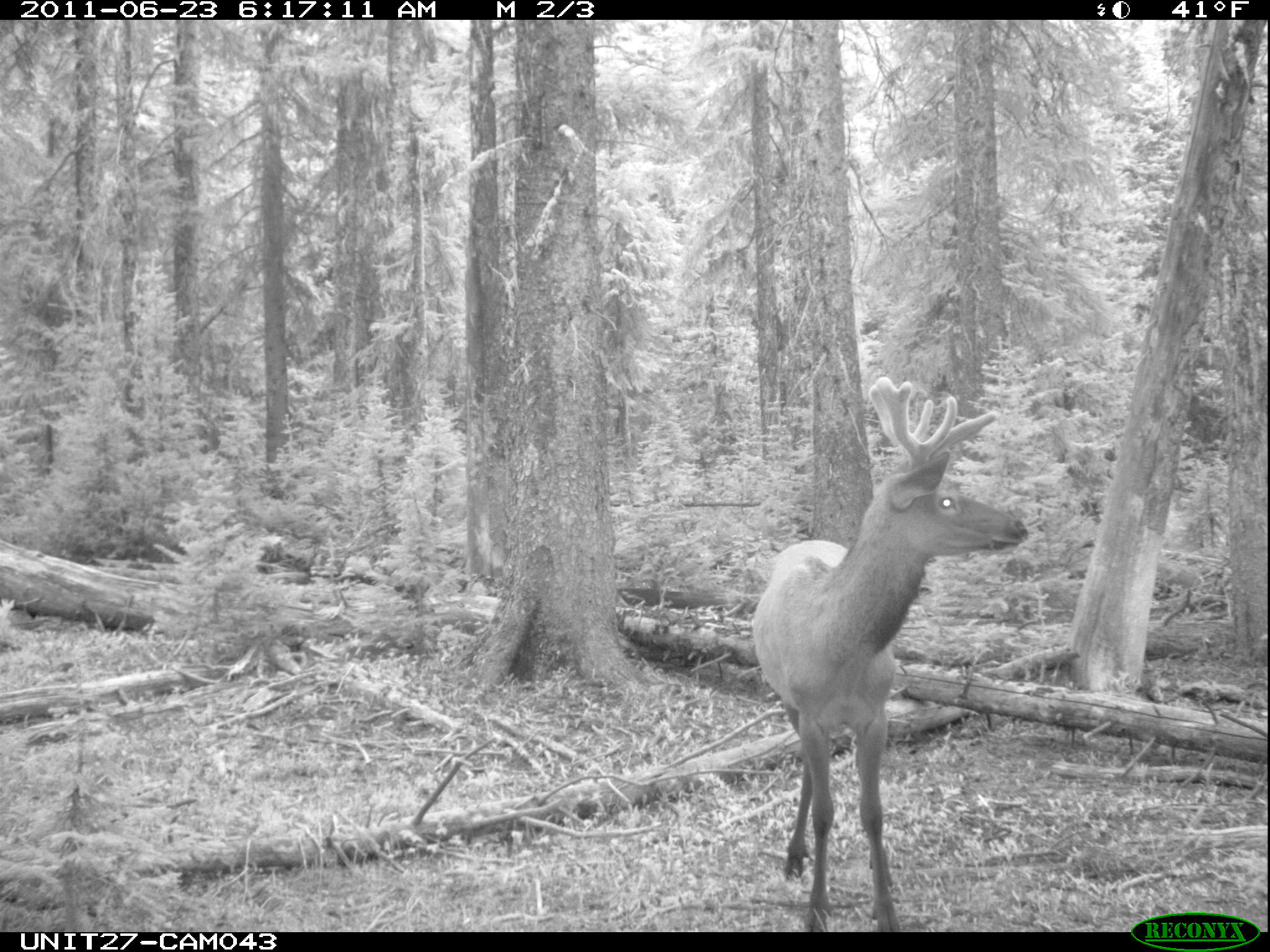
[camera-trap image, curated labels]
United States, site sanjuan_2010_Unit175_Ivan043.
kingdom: Animalia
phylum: Chordata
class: Mammalia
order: Artiodactyla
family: Cervidae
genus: Cervus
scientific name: Cervus elaphus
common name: red deer